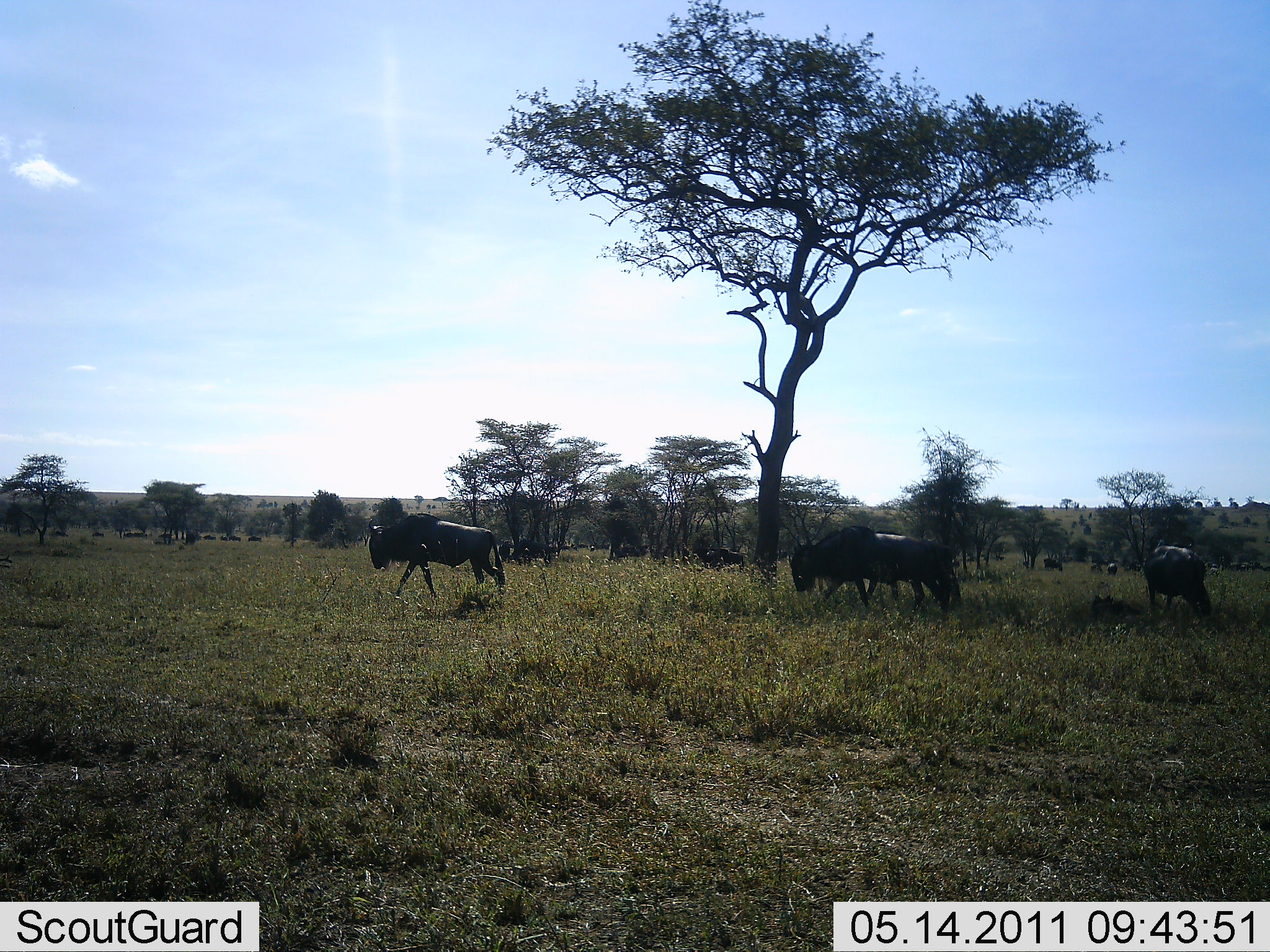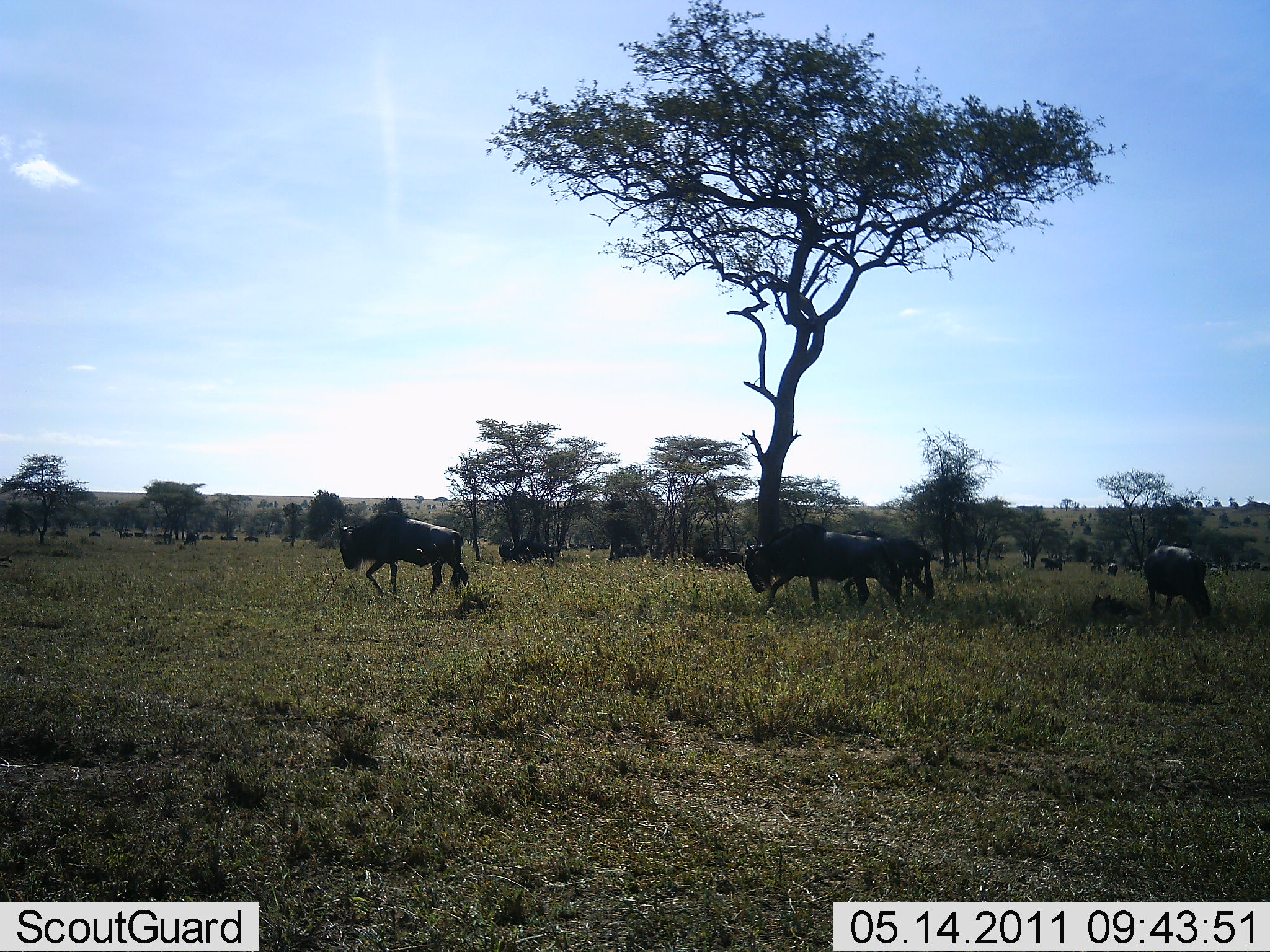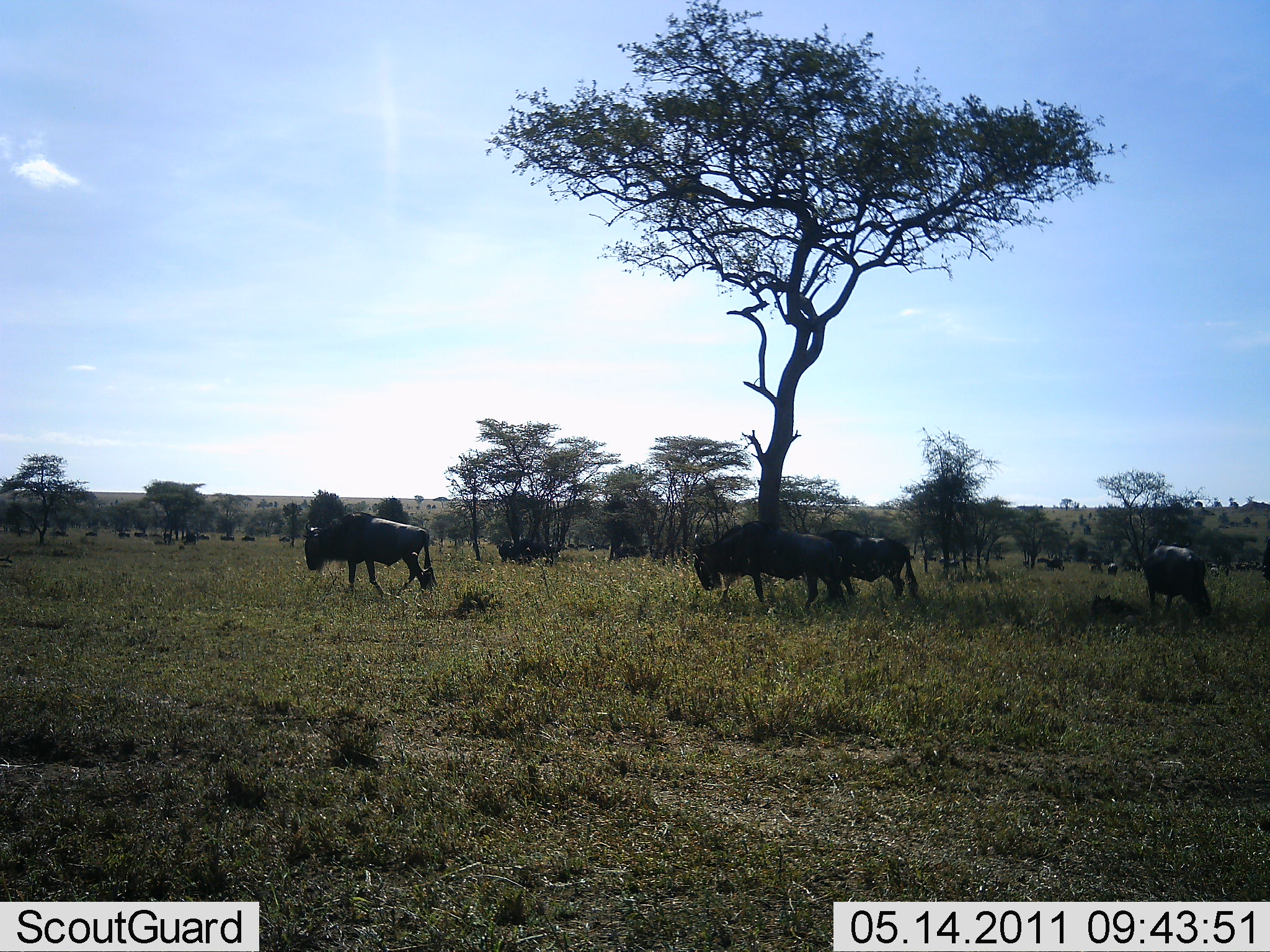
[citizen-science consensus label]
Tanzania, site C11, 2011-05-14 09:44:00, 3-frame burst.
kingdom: Animalia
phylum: Chordata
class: Mammalia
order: Artiodactyla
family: Bovidae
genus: Connochaetes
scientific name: Connochaetes taurinus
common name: blue wildebeest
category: wildebeest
Wildebeest (blue wildebeest) (Connochaetes taurinus), count 4. Behavior (volunteer vote fractions): standing 45%, resting 0%, moving 91%, interacting 0%. Young present (vote fraction): 0%. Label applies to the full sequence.